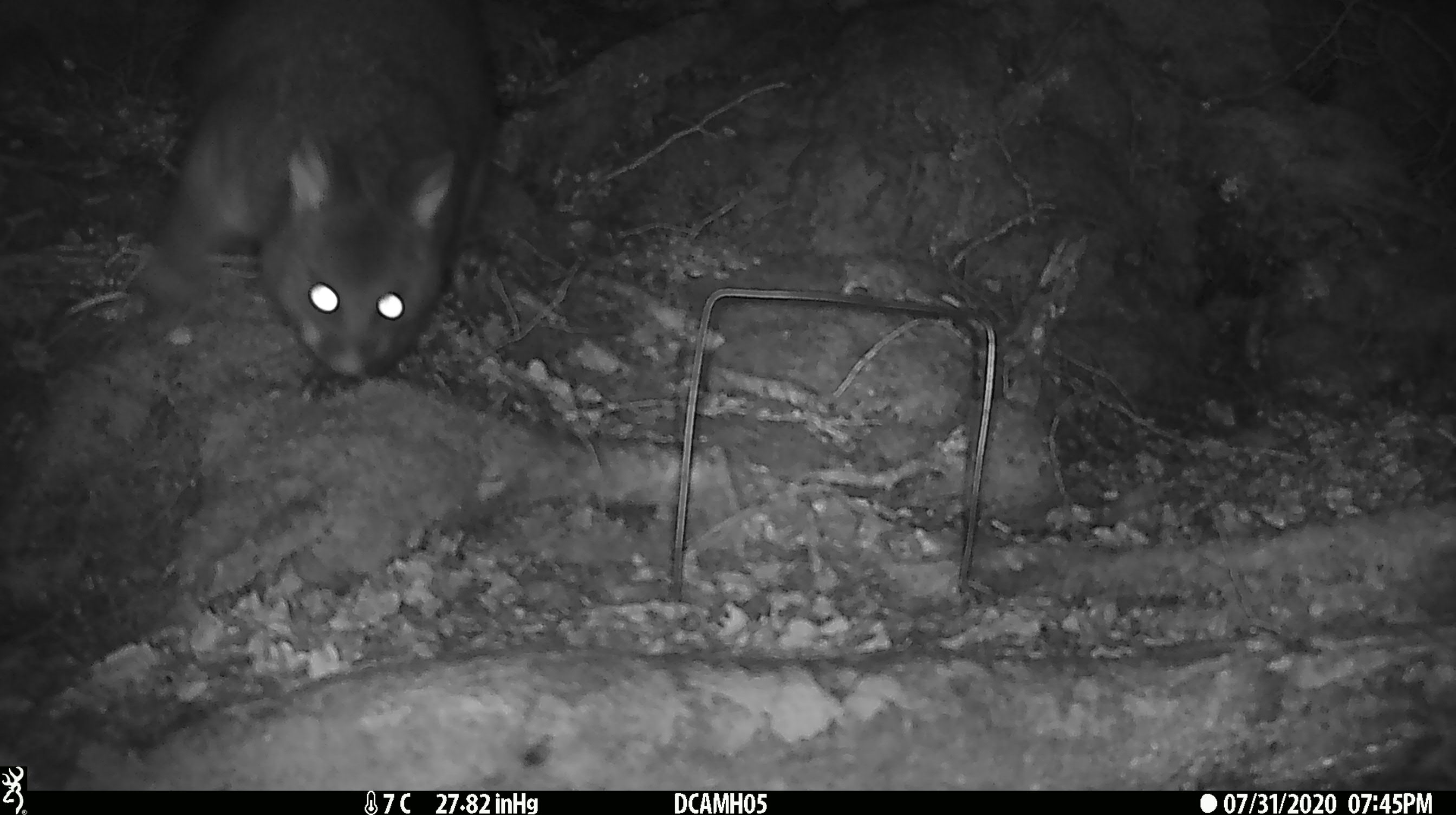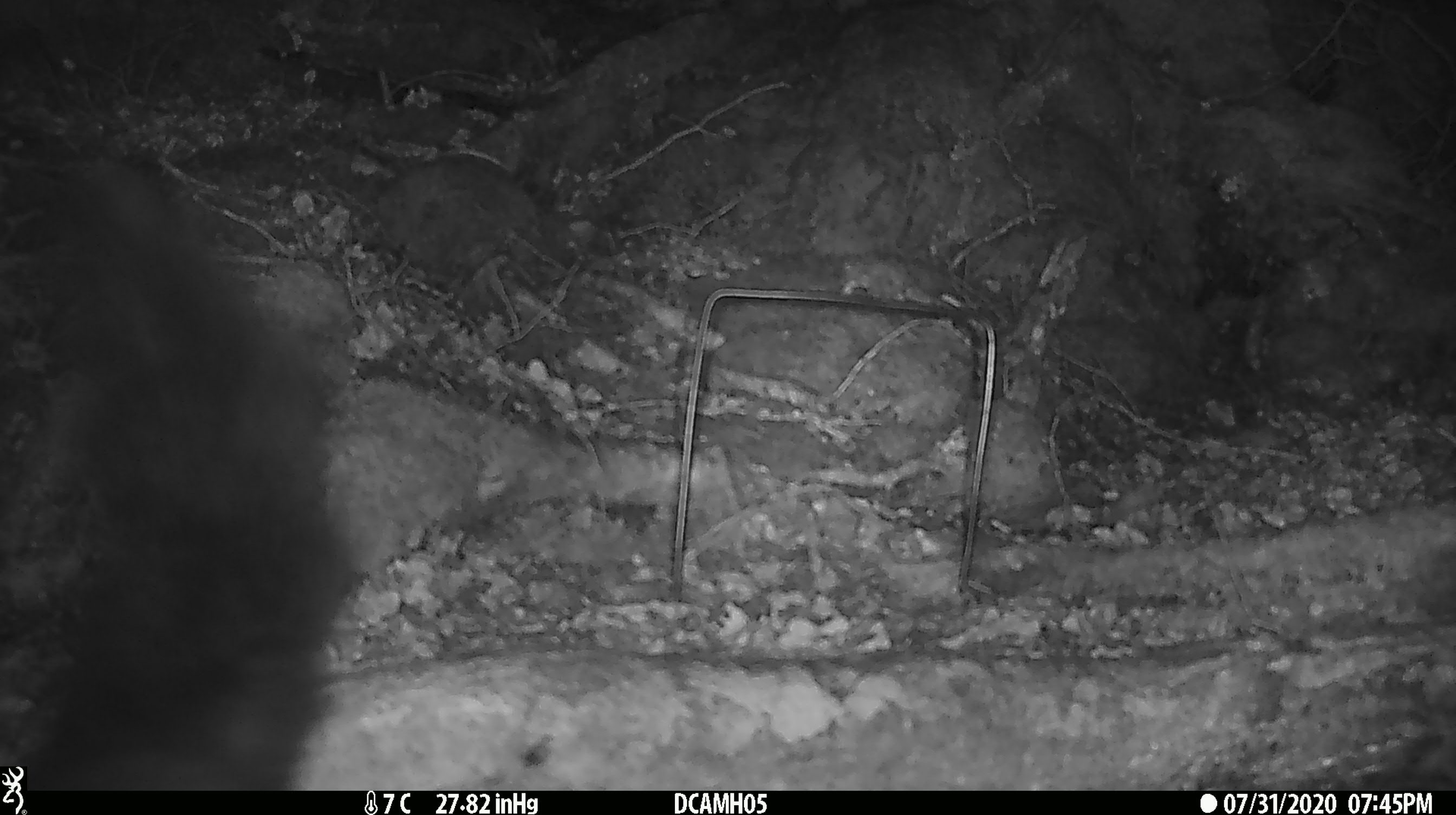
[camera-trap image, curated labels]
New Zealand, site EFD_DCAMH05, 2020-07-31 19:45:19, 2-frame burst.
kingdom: Animalia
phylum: Chordata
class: Mammalia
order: Diprotodontia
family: Phalangeridae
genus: Trichosurus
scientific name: Trichosurus vulpecula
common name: common brushtail possum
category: possum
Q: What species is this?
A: Possum (common brushtail possum) (Trichosurus vulpecula).